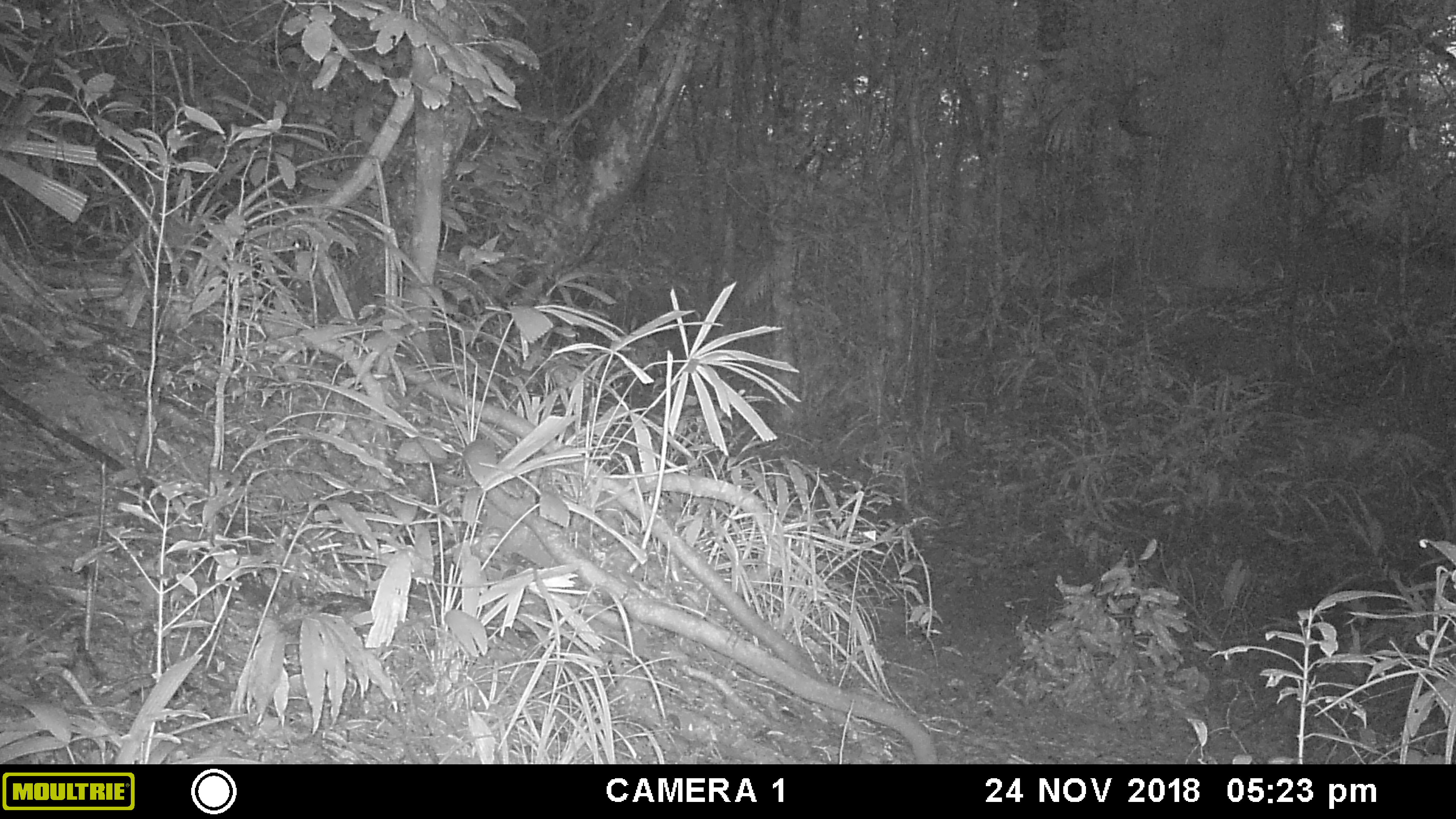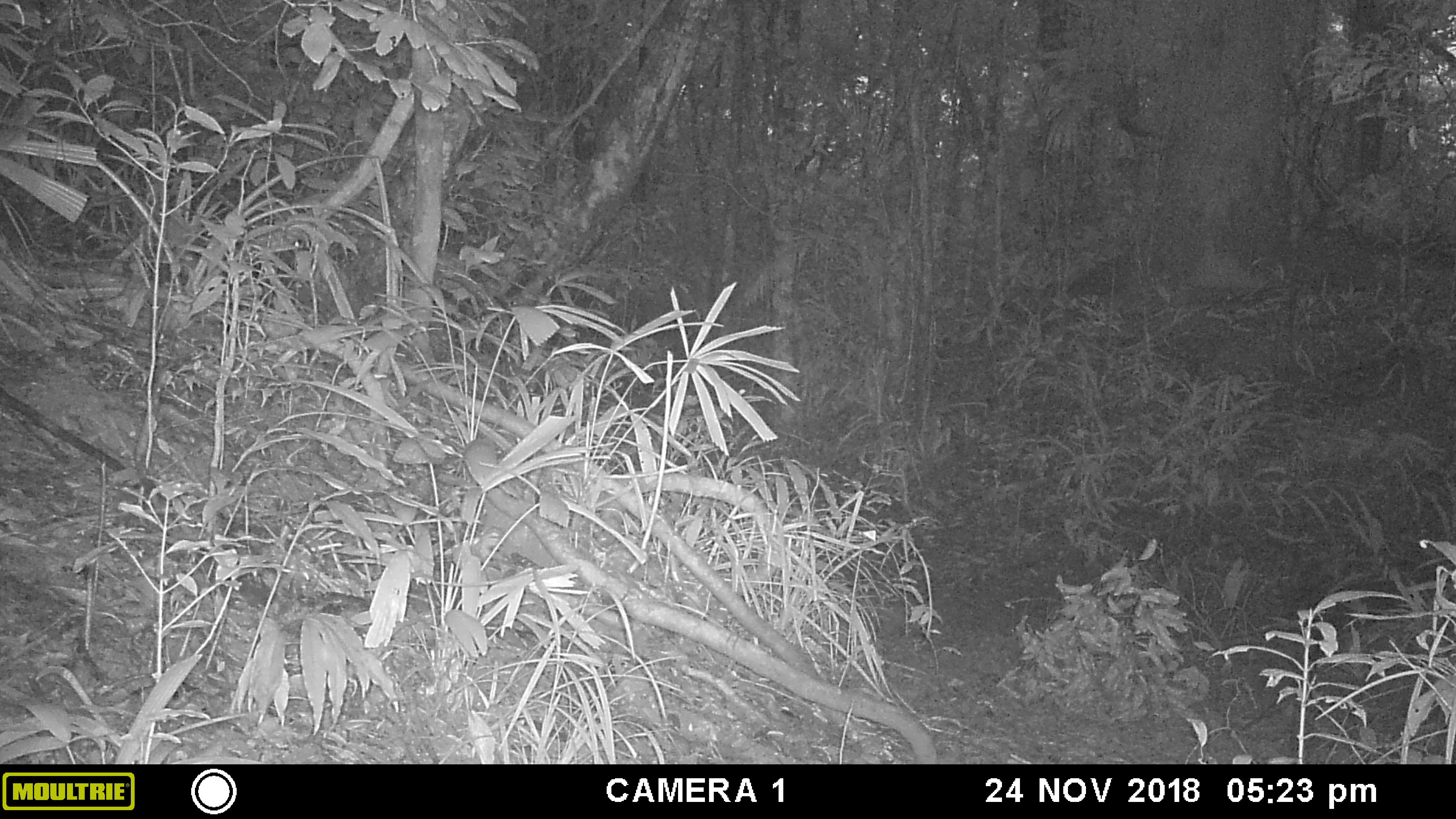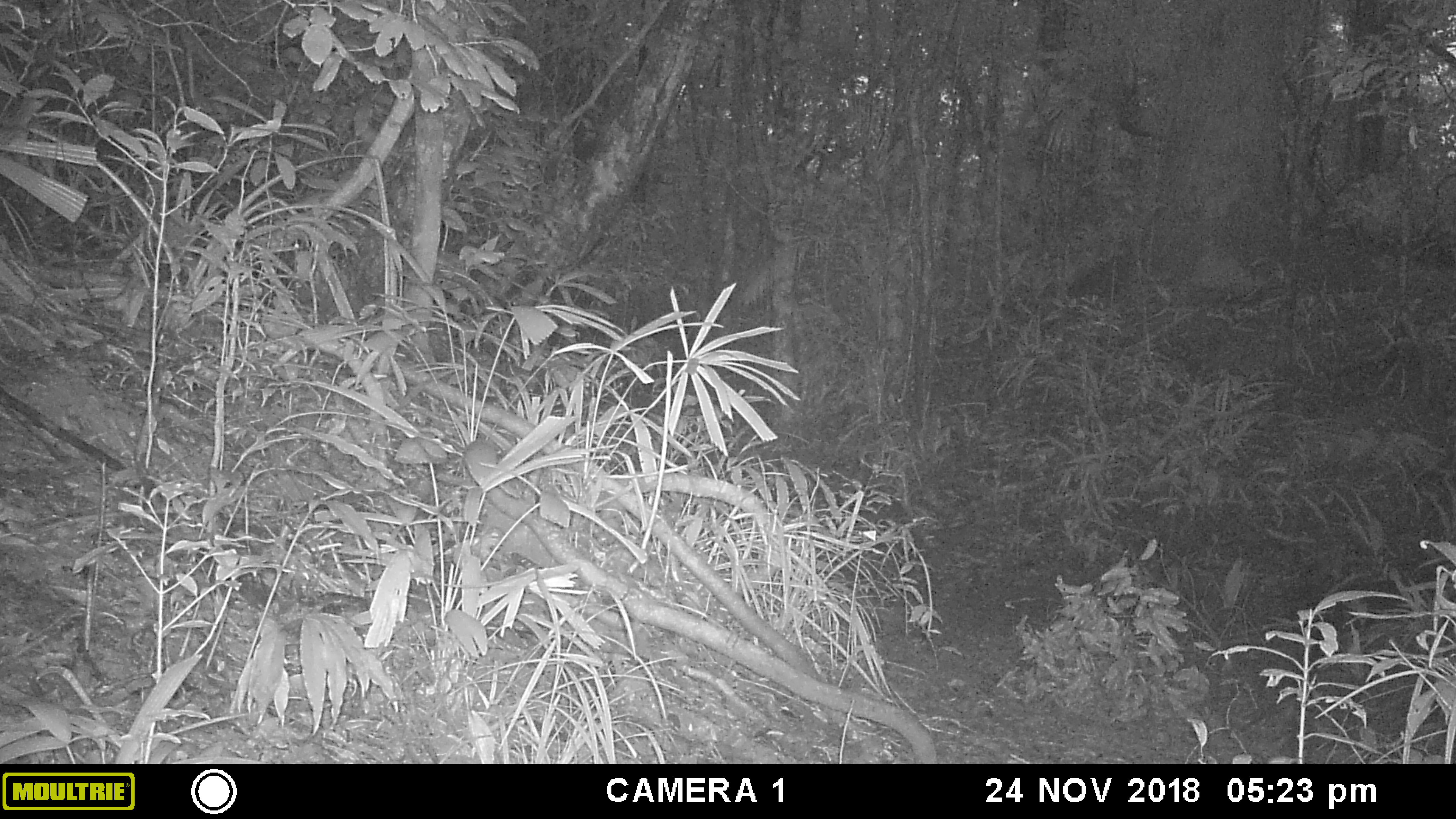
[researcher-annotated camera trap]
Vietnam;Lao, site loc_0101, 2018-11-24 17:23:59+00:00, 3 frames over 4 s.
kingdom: Animalia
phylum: Chordata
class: Mammalia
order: Artiodactyla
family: Suidae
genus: Sus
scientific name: Sus scrofa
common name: eurasian wild pig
Eurasian wild pig (Sus scrofa). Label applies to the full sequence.